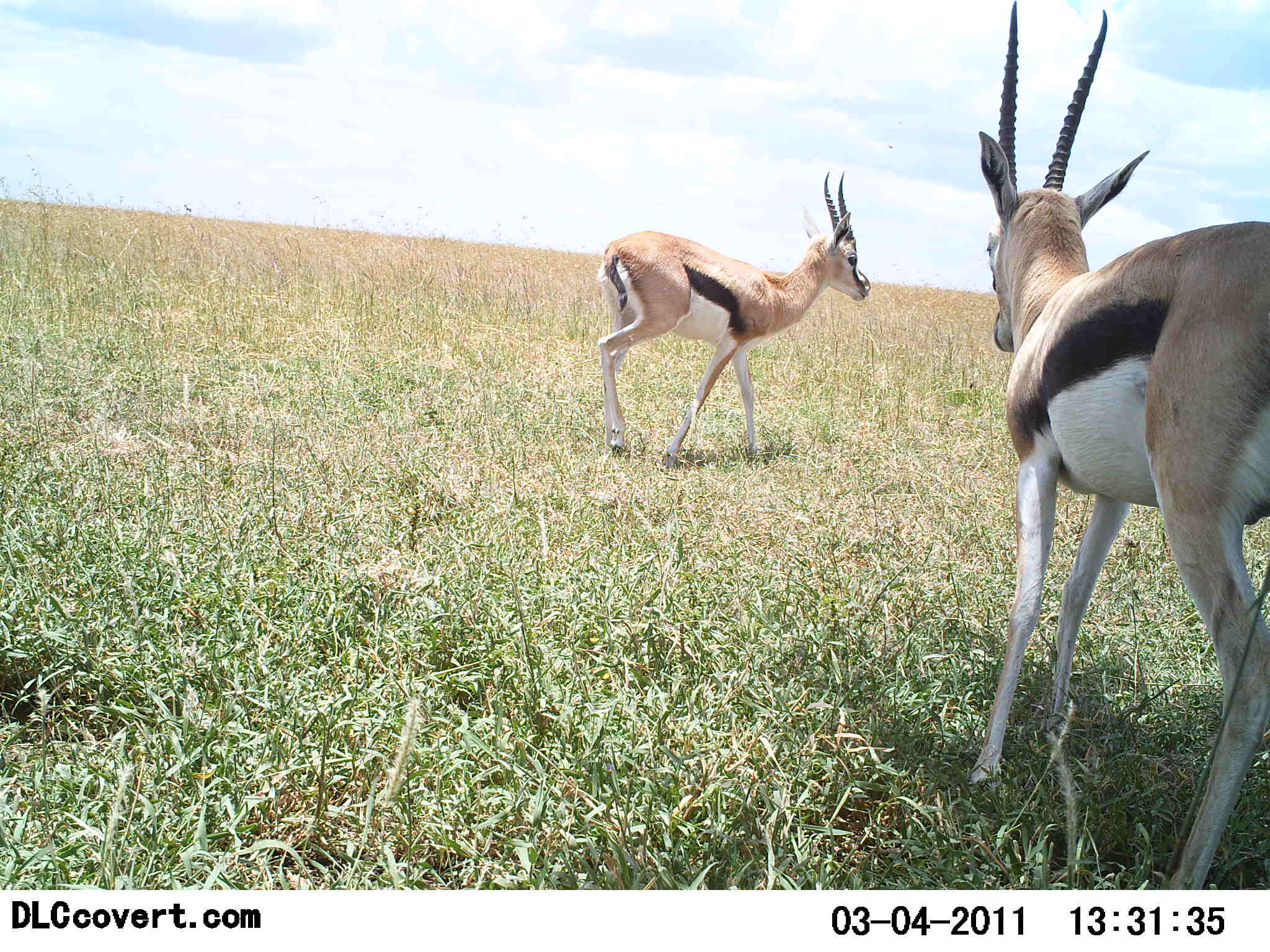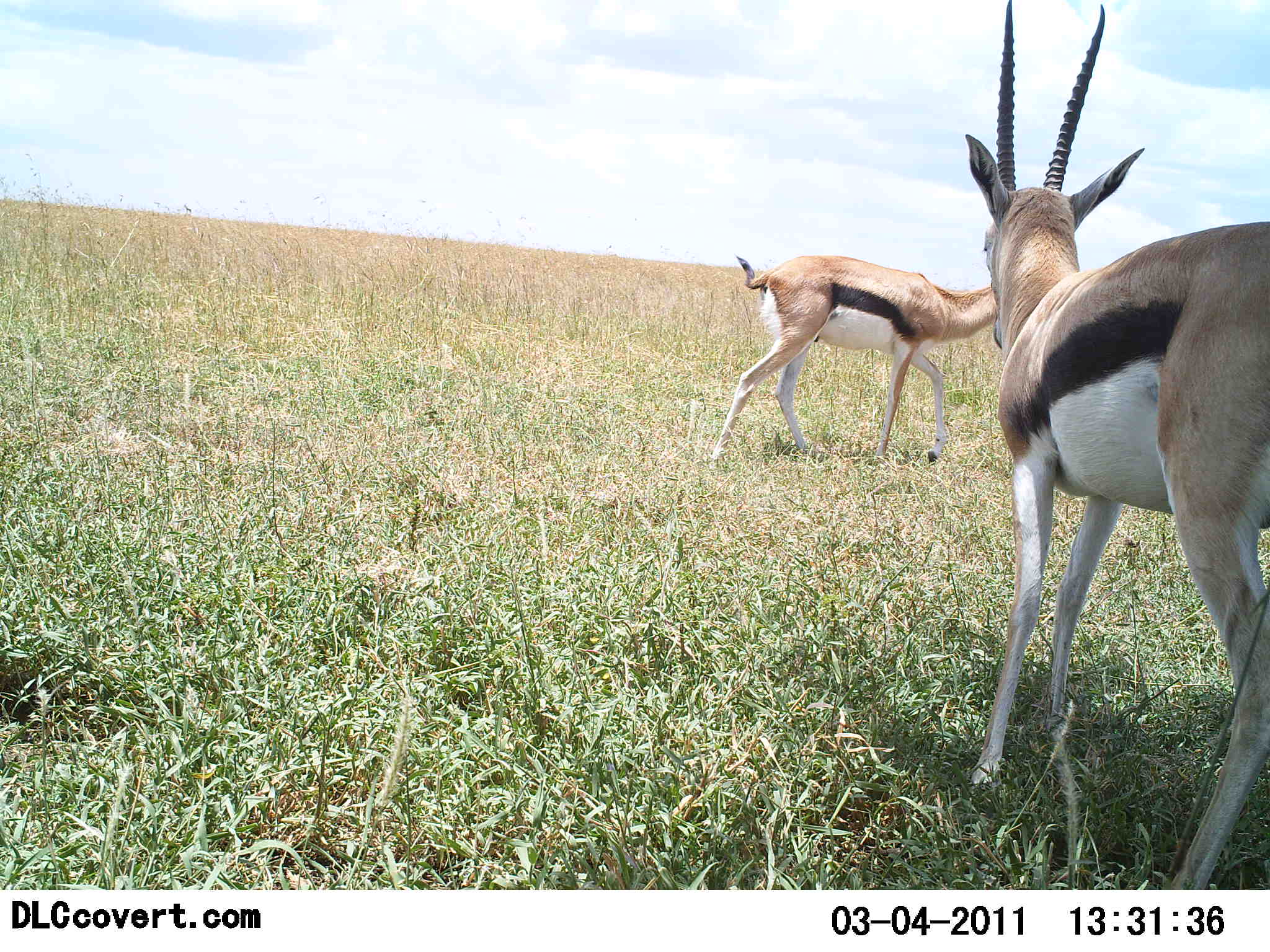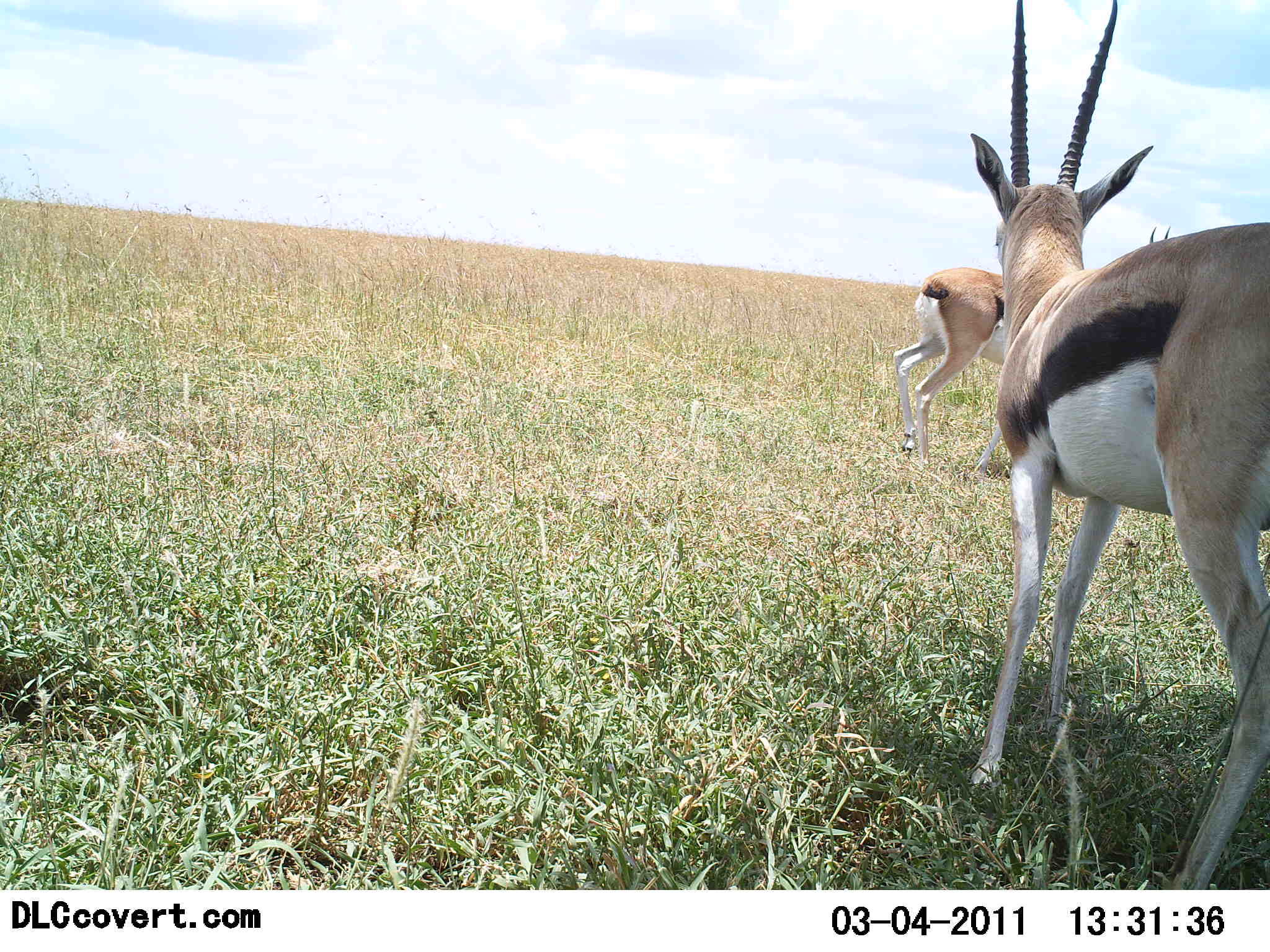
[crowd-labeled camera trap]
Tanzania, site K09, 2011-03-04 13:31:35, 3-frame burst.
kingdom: Animalia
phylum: Chordata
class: Mammalia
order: Artiodactyla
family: Bovidae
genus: Eudorcas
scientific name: Eudorcas thomsonii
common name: thomson's gazelle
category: gazellethomsons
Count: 2.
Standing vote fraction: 45%.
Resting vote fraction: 0%.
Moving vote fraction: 73%.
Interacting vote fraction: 9%.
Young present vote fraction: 0%.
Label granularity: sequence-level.